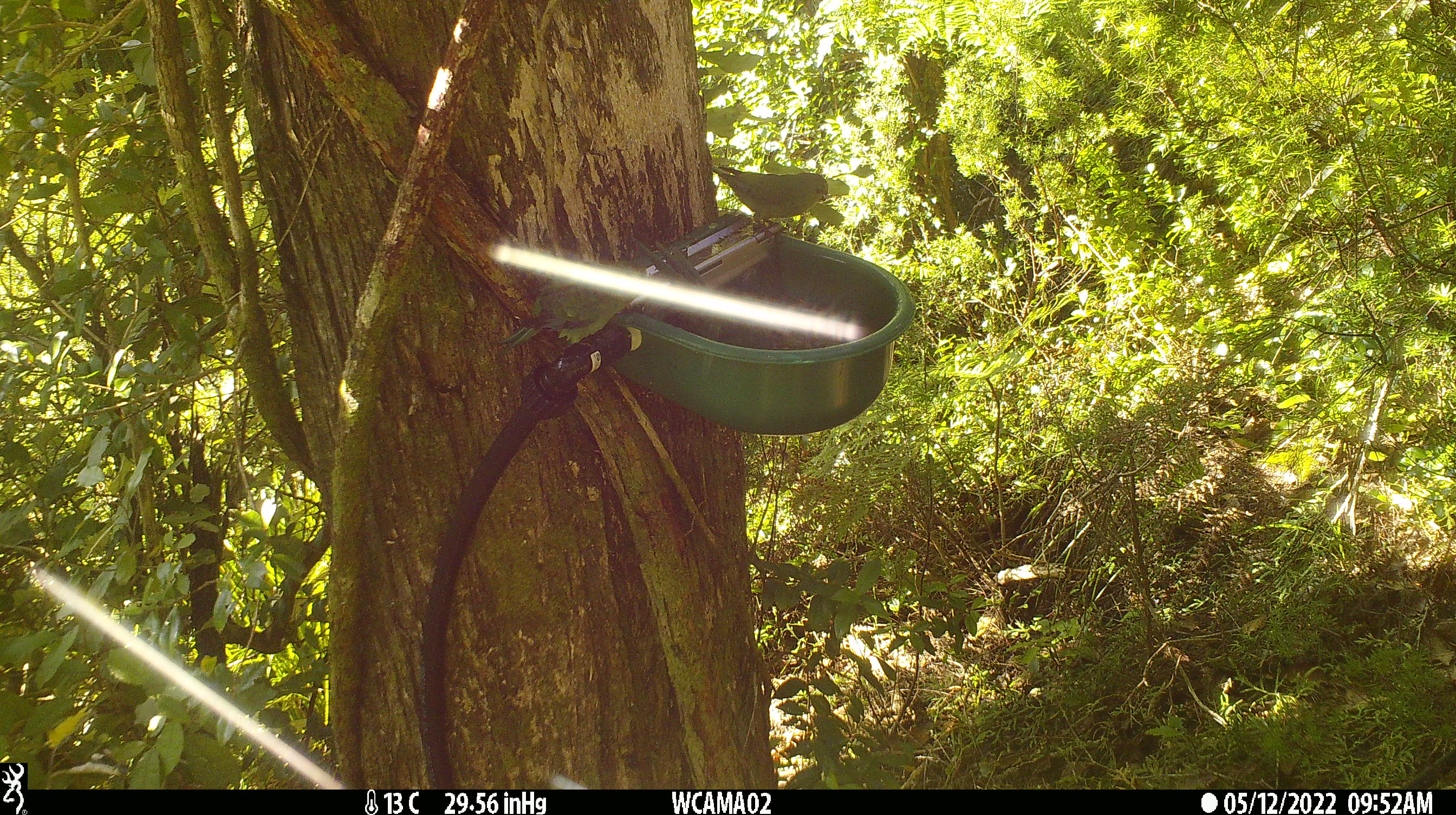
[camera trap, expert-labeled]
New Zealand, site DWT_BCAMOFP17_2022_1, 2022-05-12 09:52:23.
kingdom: Animalia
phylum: Chordata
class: Aves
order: Psittaciformes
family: Psittaculidae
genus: Cyanoramphus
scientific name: Cyanoramphus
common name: parakeet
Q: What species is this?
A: Parakeet (Cyanoramphus).